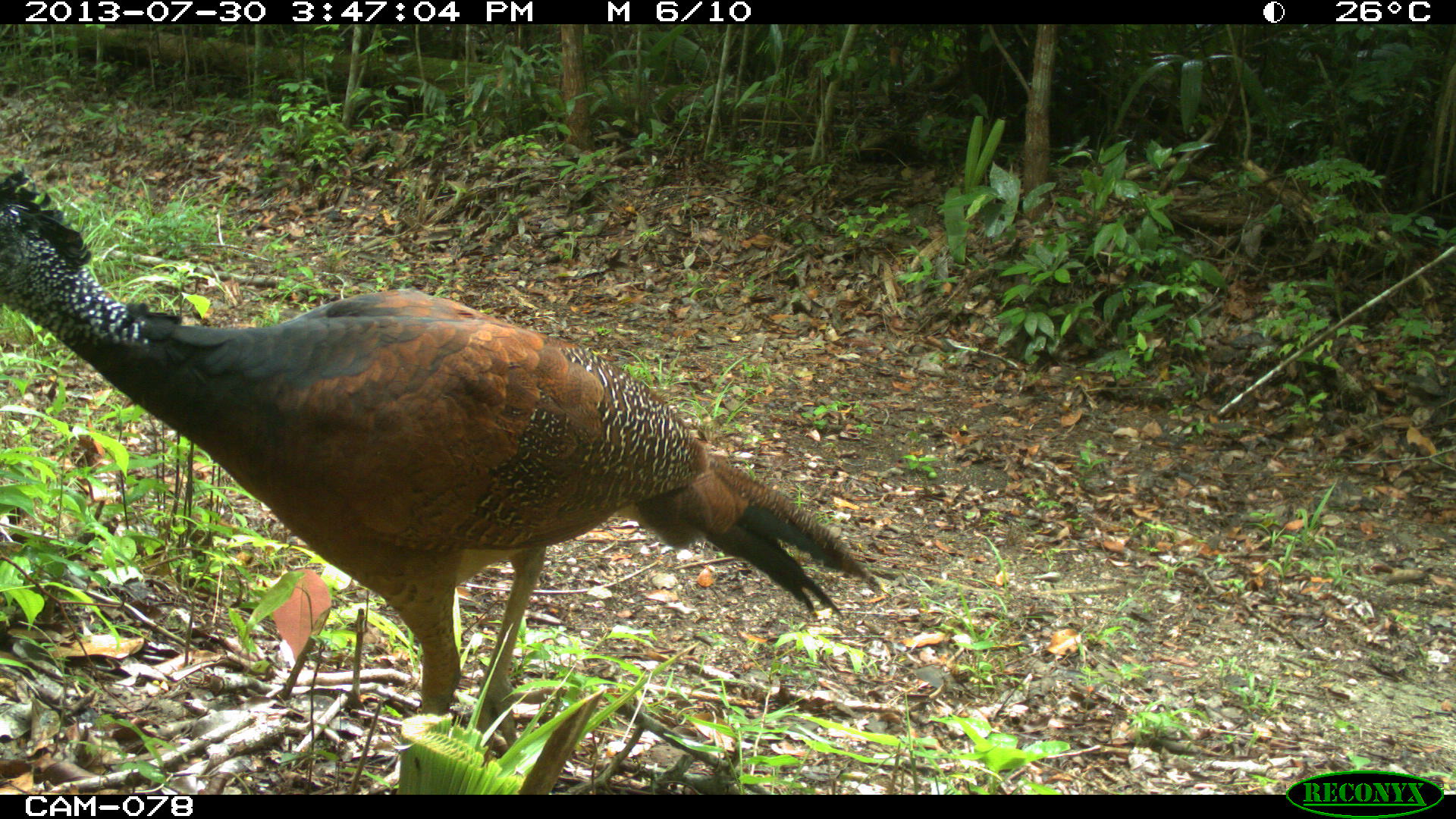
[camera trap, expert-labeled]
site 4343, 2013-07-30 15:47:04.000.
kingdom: Animalia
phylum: Chordata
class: Aves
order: Galliformes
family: Cracidae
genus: Crax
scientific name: Crax rubra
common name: great curassow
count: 2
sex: female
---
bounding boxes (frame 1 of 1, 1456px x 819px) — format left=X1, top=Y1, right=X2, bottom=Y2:
crax rubra: left=0, top=162, right=880, bottom=762